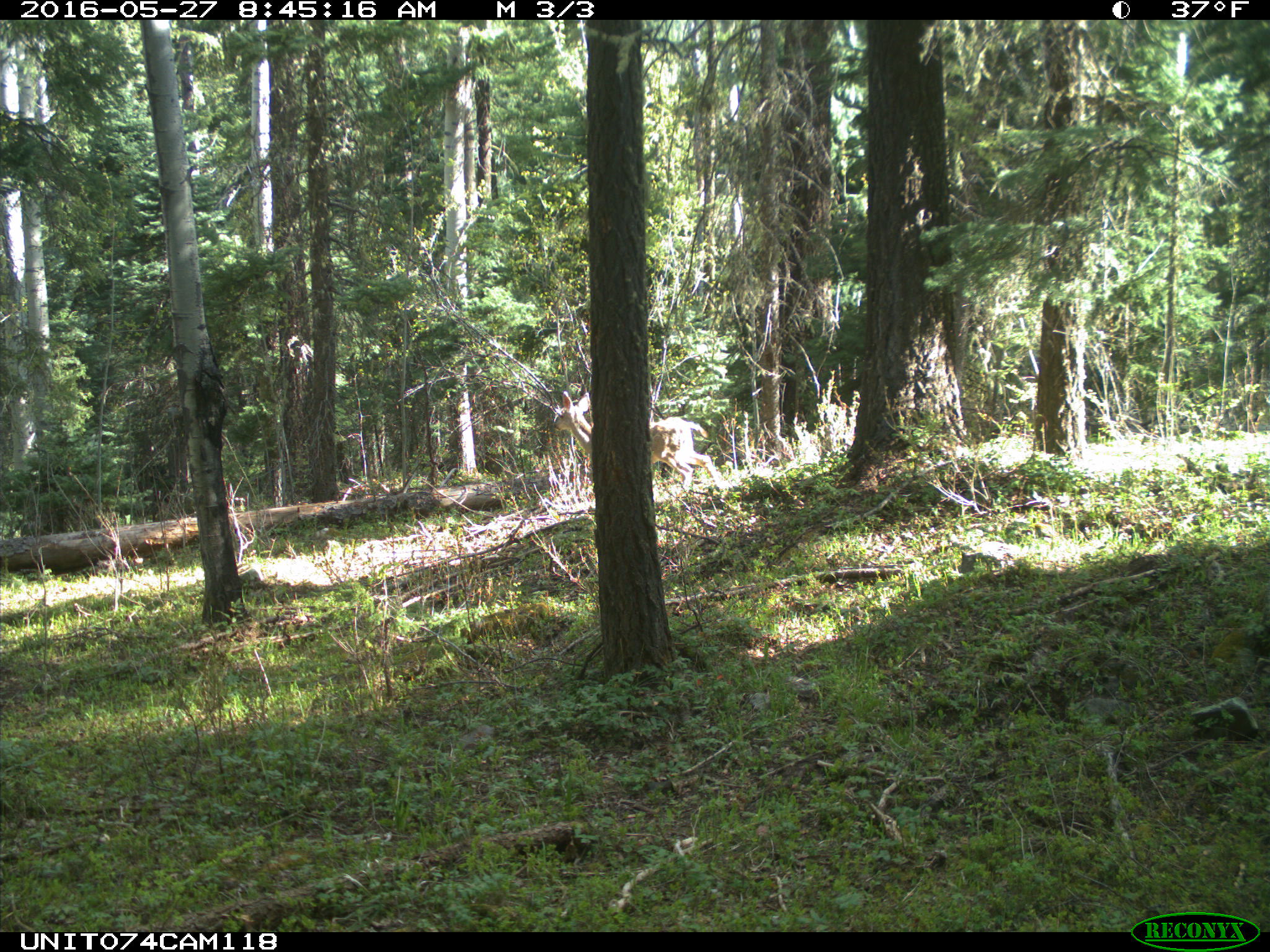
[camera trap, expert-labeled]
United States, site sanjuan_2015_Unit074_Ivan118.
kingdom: Animalia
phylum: Chordata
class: Mammalia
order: Artiodactyla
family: Cervidae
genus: Odocoileus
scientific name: Odocoileus hemionus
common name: mule deer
Odocoileus hemionus (mule deer).